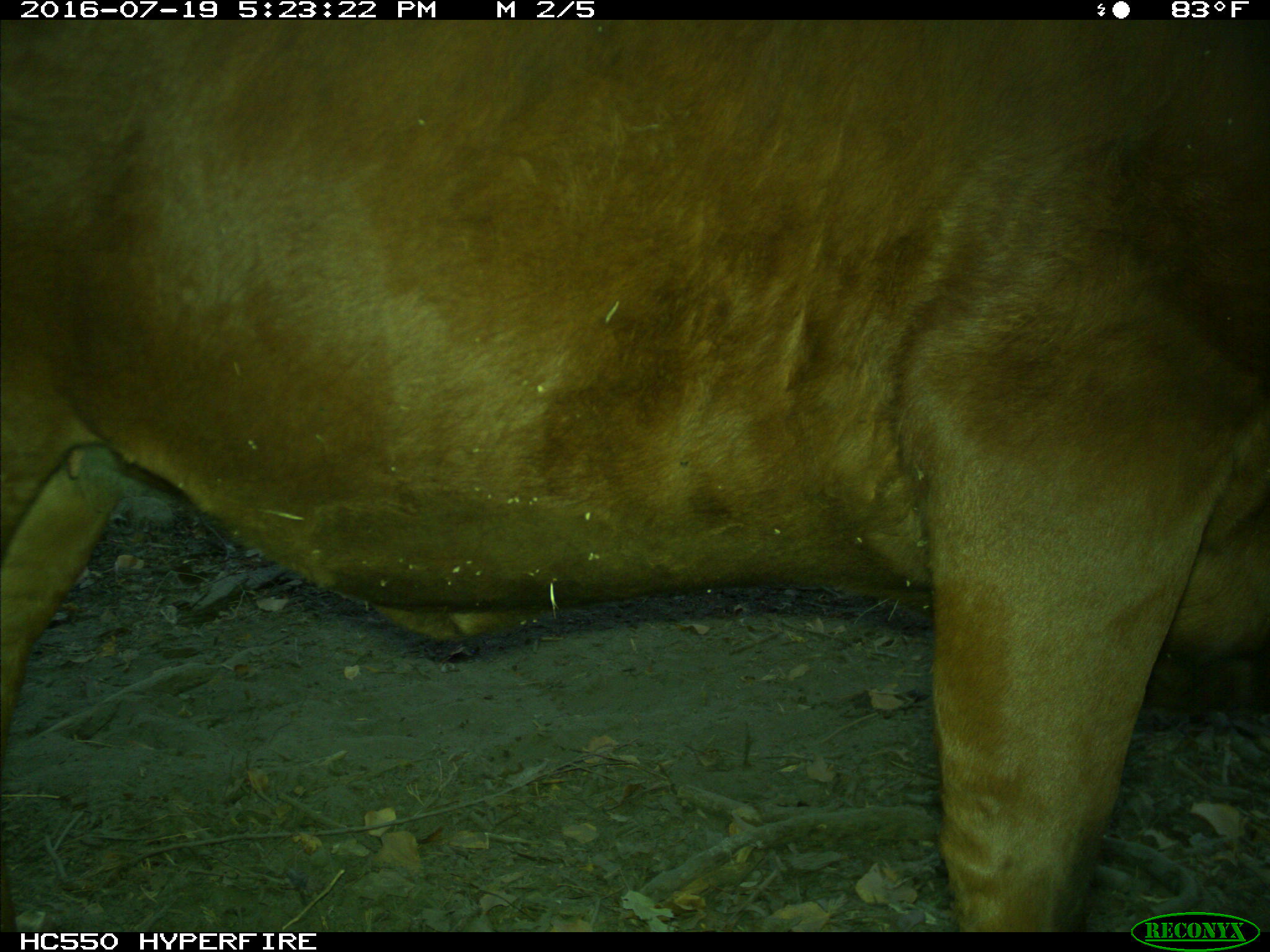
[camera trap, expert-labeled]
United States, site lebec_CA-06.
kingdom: Animalia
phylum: Chordata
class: Mammalia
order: Artiodactyla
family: Bovidae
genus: Bos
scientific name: Bos taurus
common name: domestic cow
Bos taurus (domestic cow).